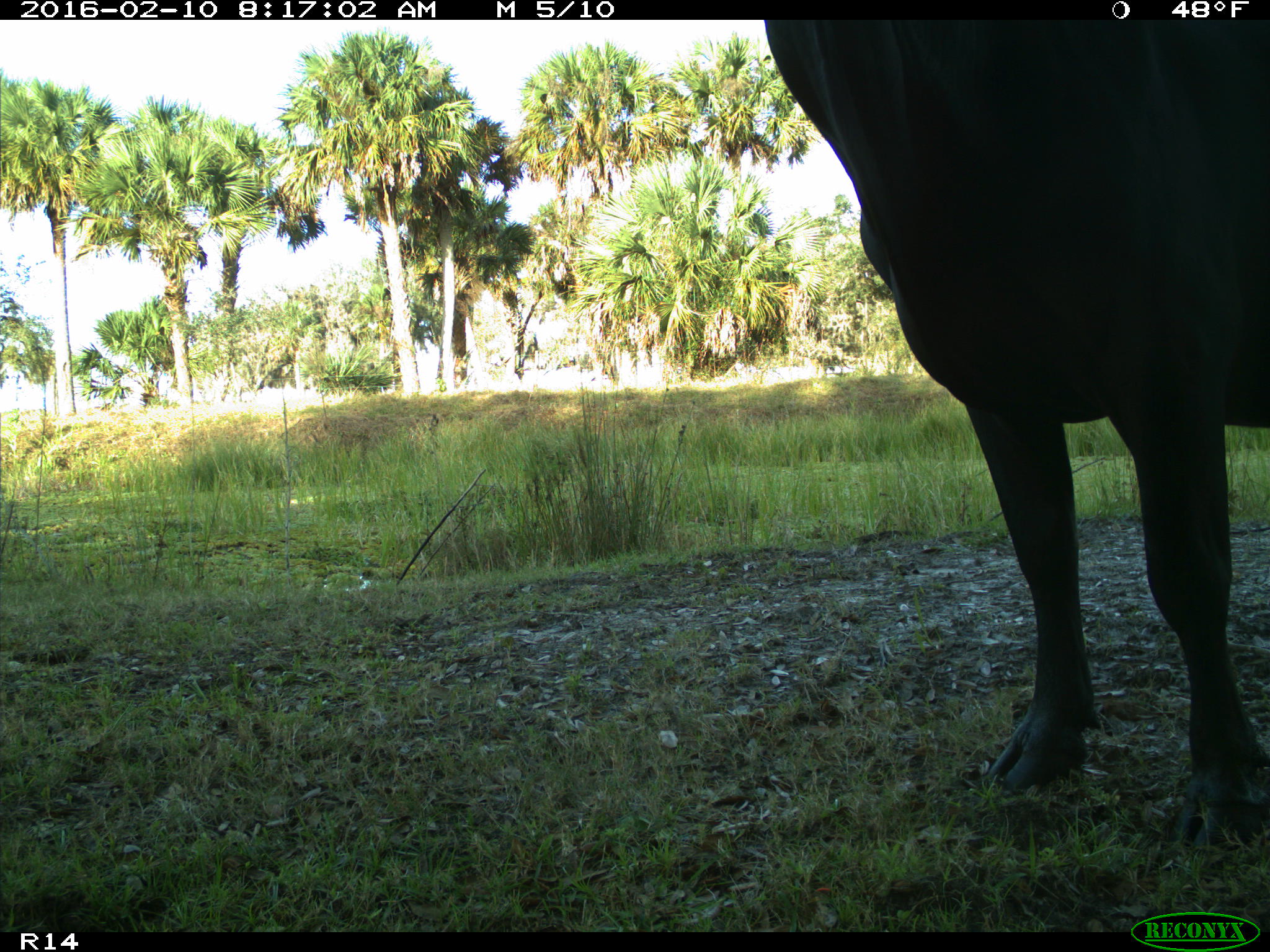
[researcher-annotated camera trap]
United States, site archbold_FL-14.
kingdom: Animalia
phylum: Chordata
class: Mammalia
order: Artiodactyla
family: Bovidae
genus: Bos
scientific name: Bos taurus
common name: domestic cow